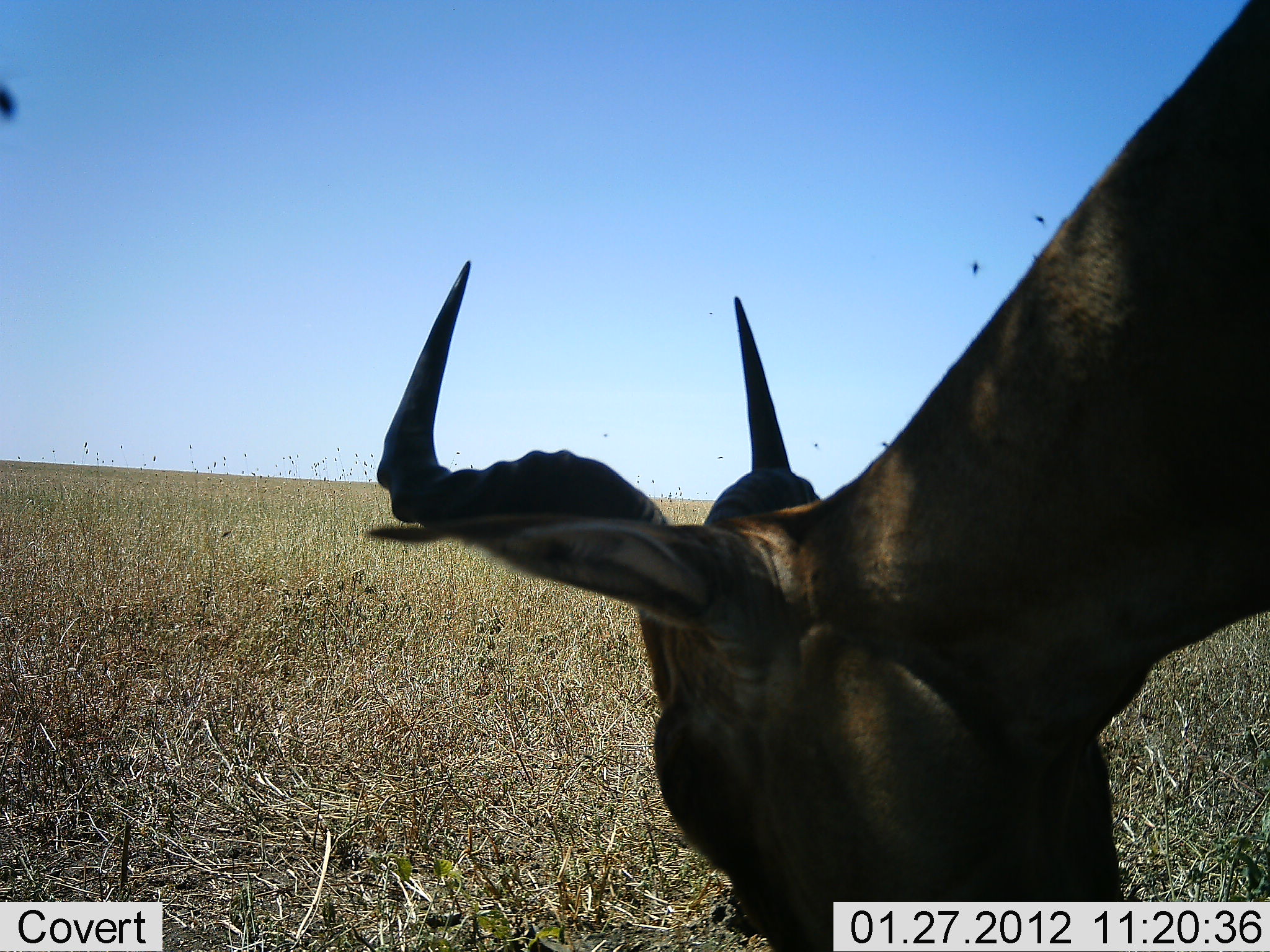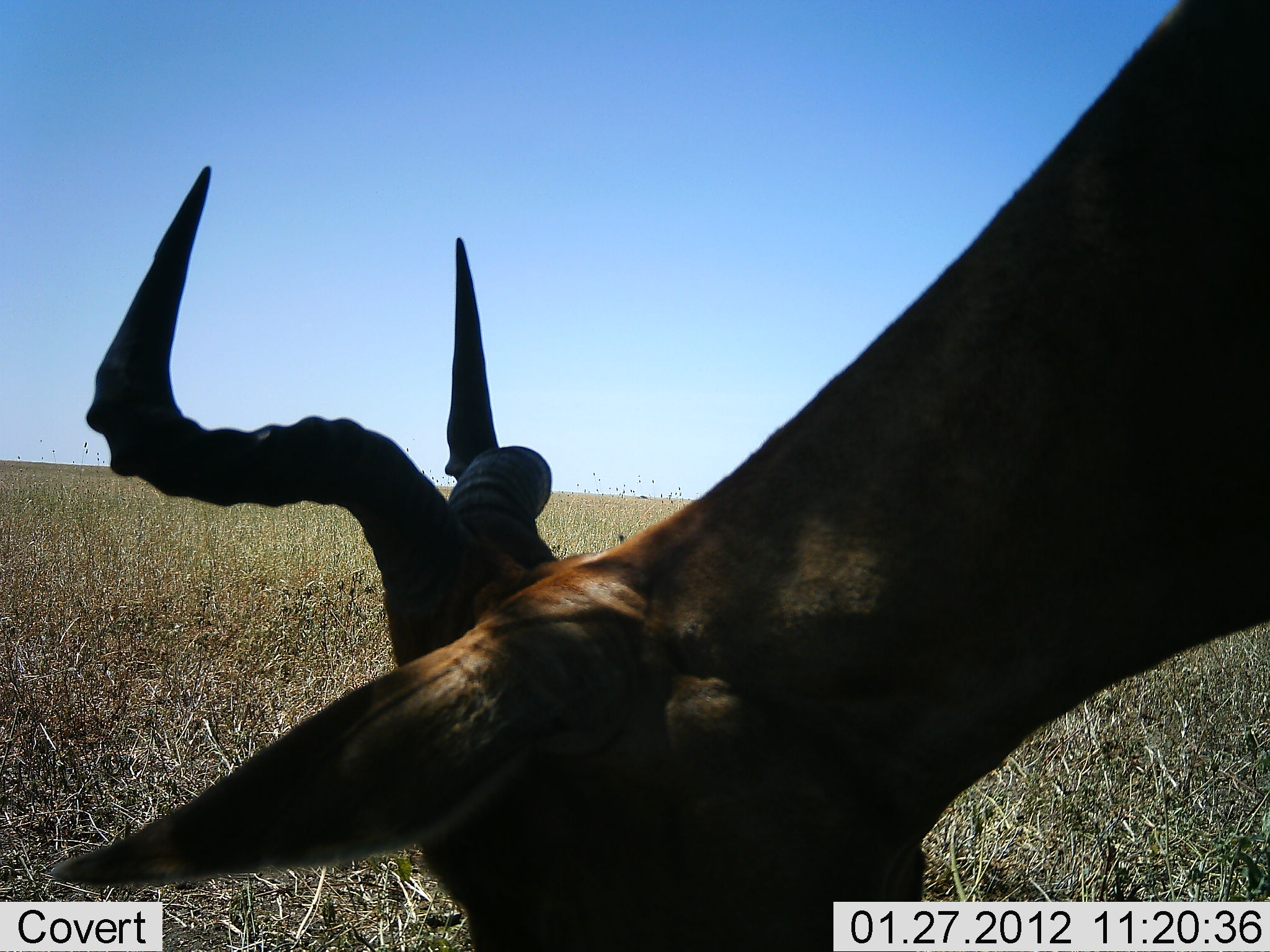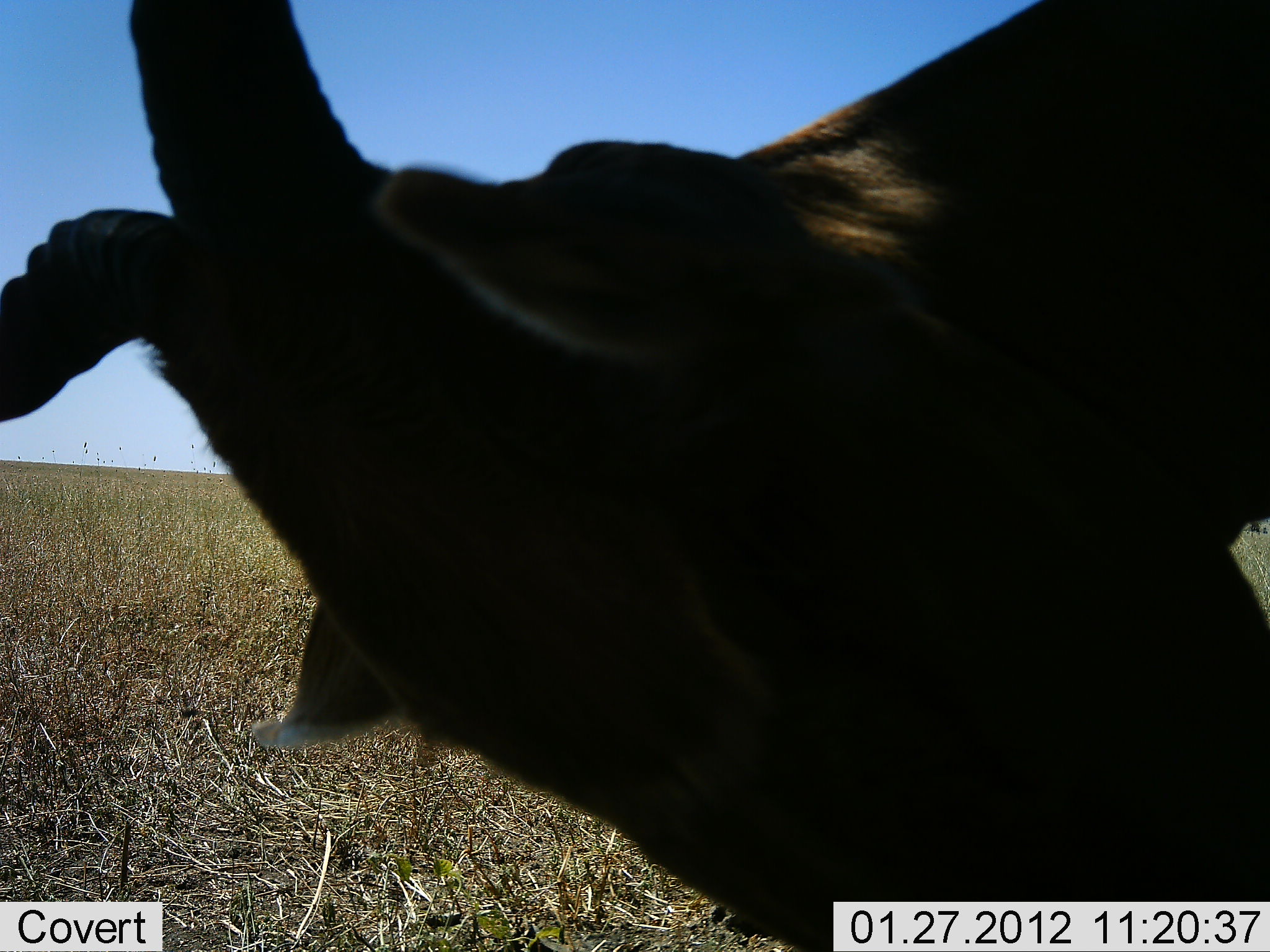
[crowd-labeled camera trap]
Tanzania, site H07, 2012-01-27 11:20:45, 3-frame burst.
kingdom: Animalia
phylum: Chordata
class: Mammalia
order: Artiodactyla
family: Bovidae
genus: Alcelaphus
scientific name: Alcelaphus buselaphus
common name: hartebeest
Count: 1.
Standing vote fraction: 29%.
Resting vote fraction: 5%.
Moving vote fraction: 10%.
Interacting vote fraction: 5%.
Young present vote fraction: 0%.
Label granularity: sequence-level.